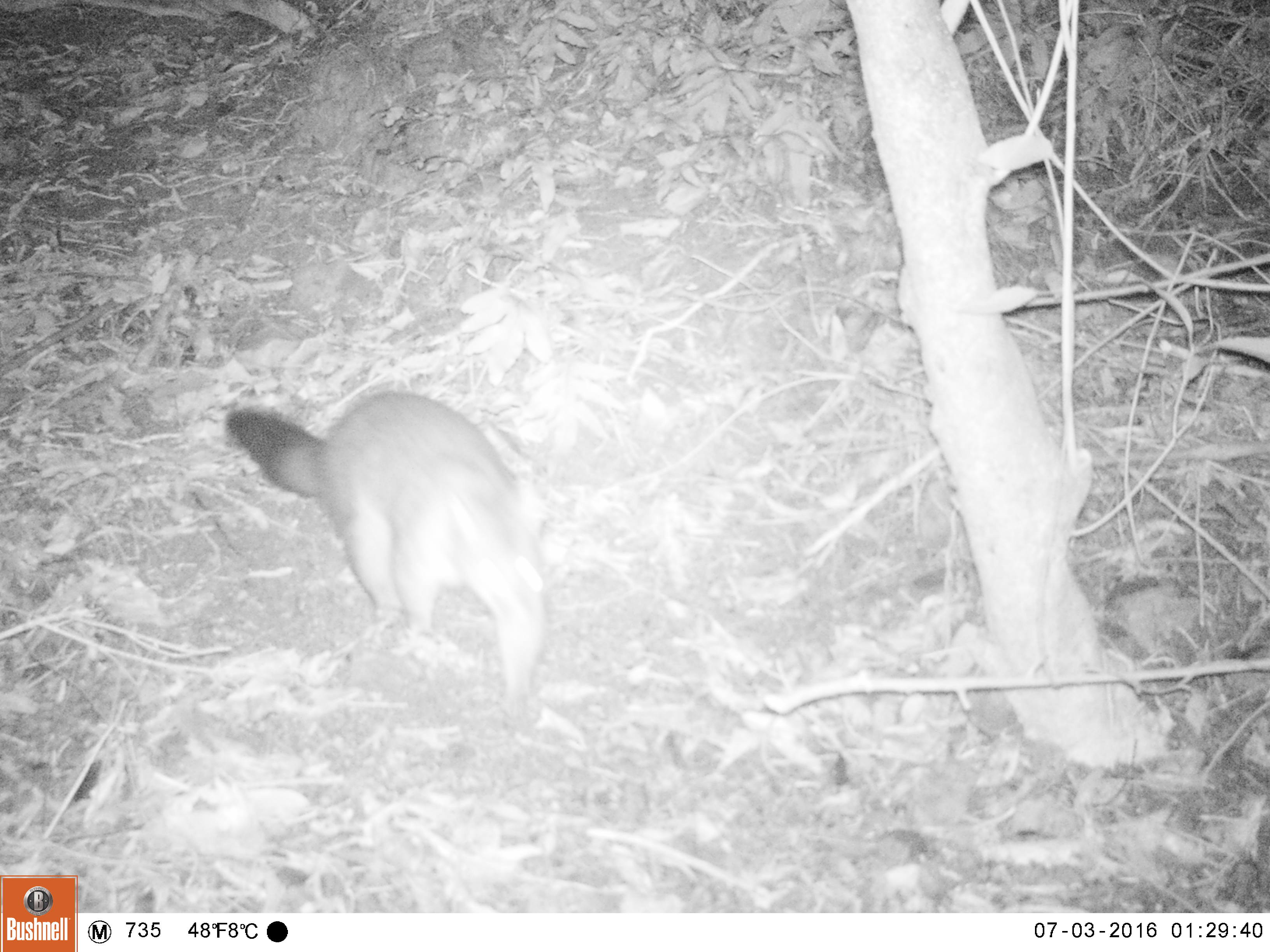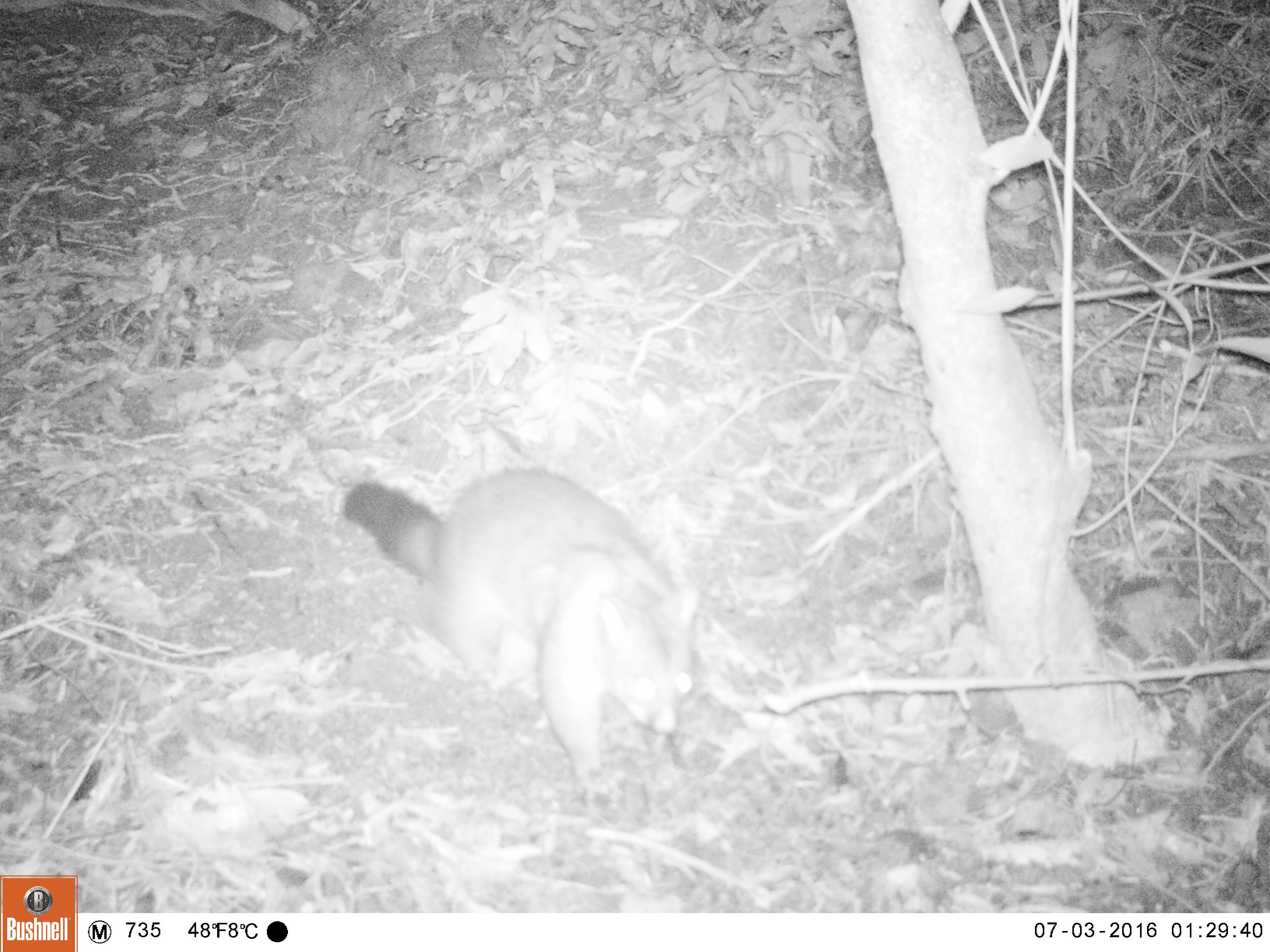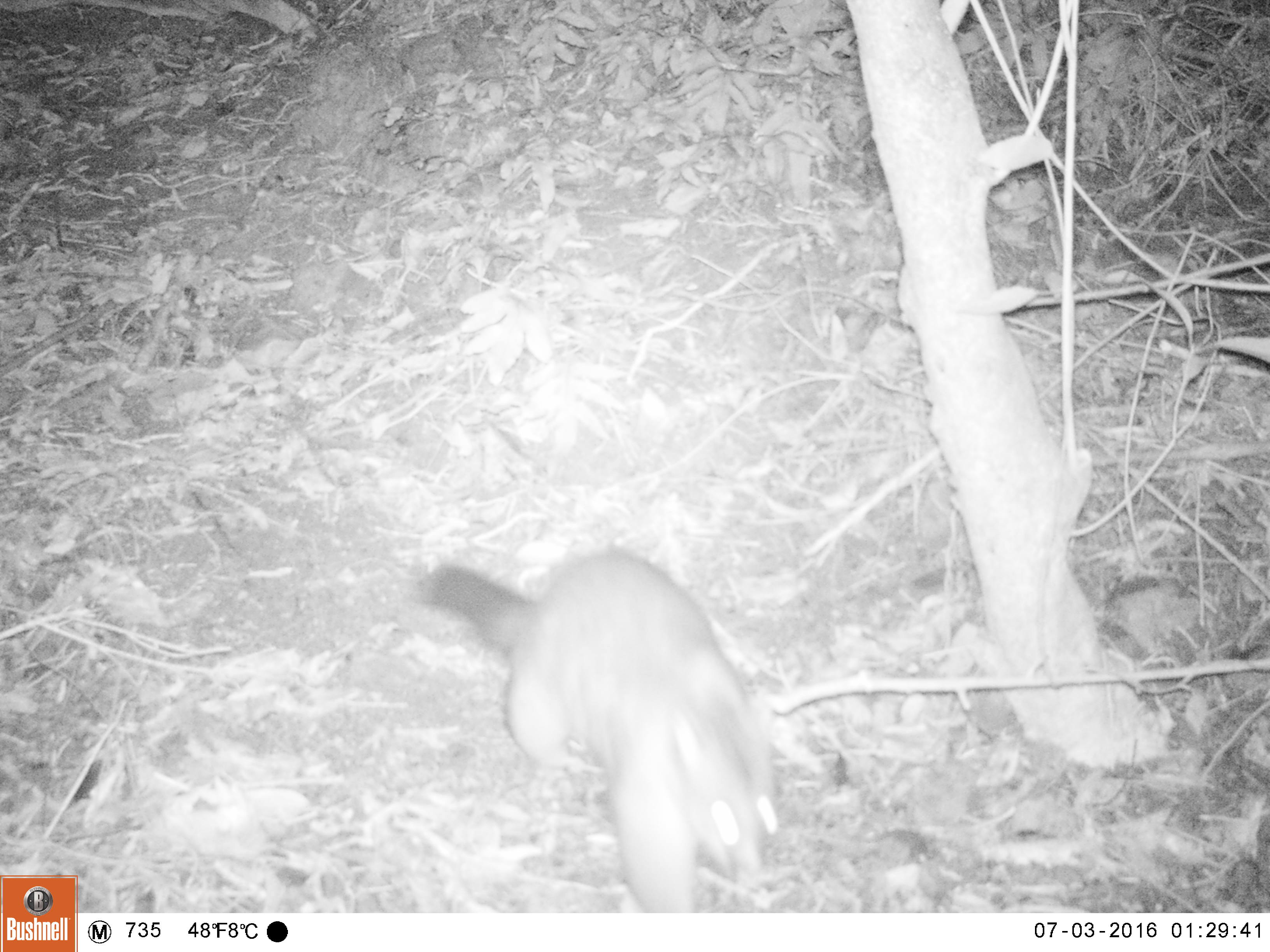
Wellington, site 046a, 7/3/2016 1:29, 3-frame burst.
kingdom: Animalia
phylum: Chordata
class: Mammalia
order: Didelphimorphia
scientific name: Didelphimorphia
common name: possum